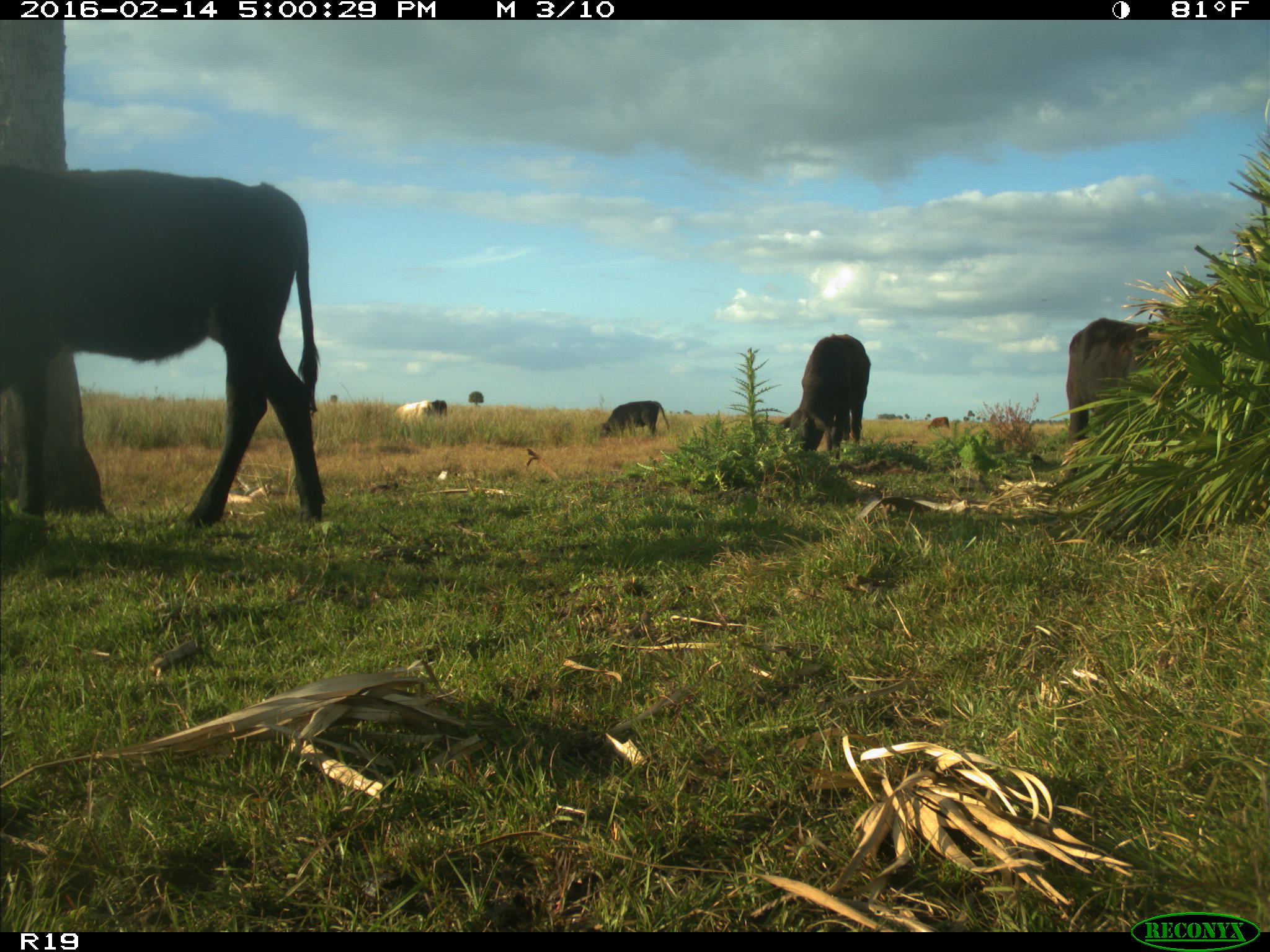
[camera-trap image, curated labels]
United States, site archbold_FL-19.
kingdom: Animalia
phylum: Chordata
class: Mammalia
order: Artiodactyla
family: Bovidae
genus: Bos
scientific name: Bos taurus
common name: domestic cow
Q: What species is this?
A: Bos taurus (domestic cow).